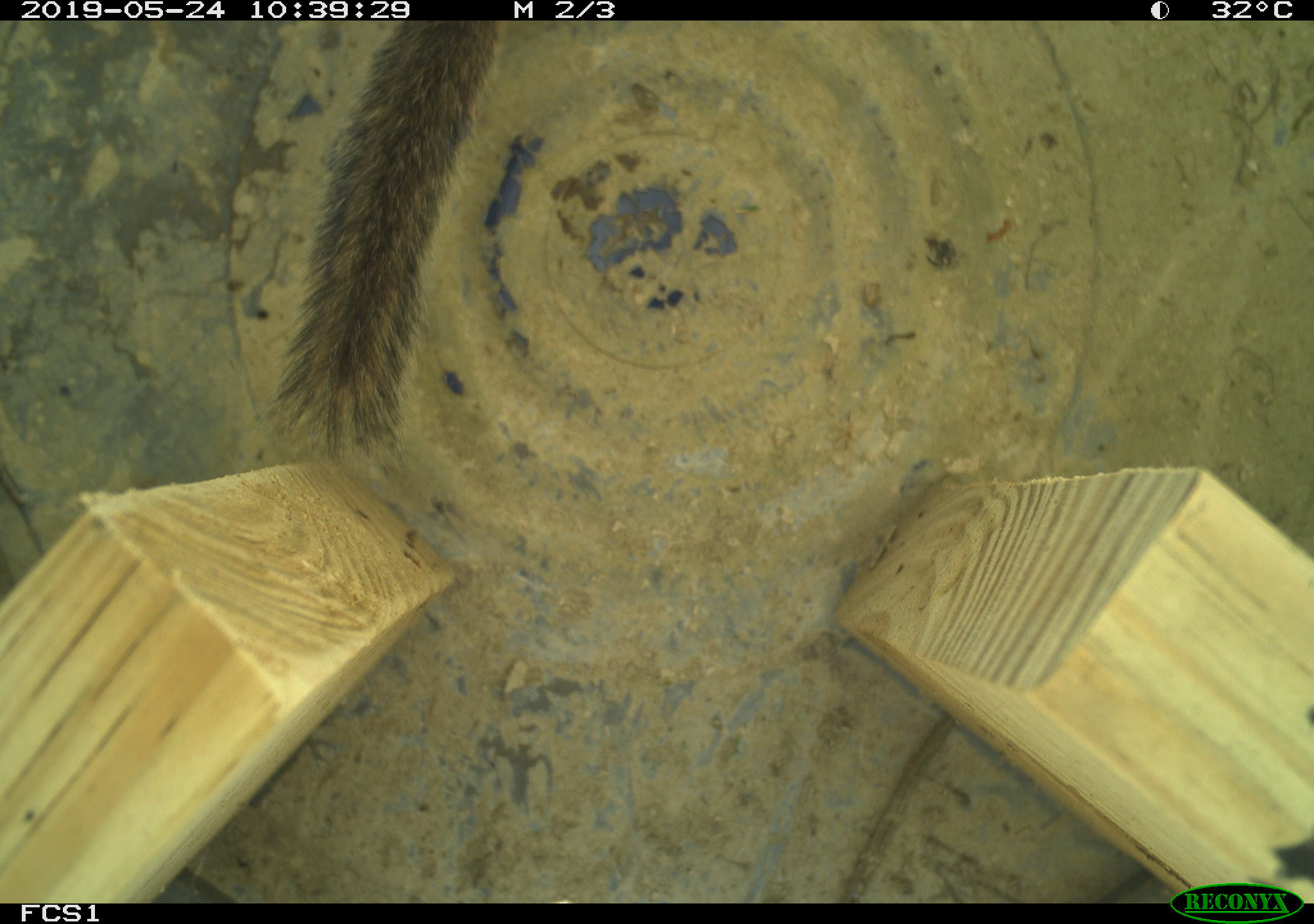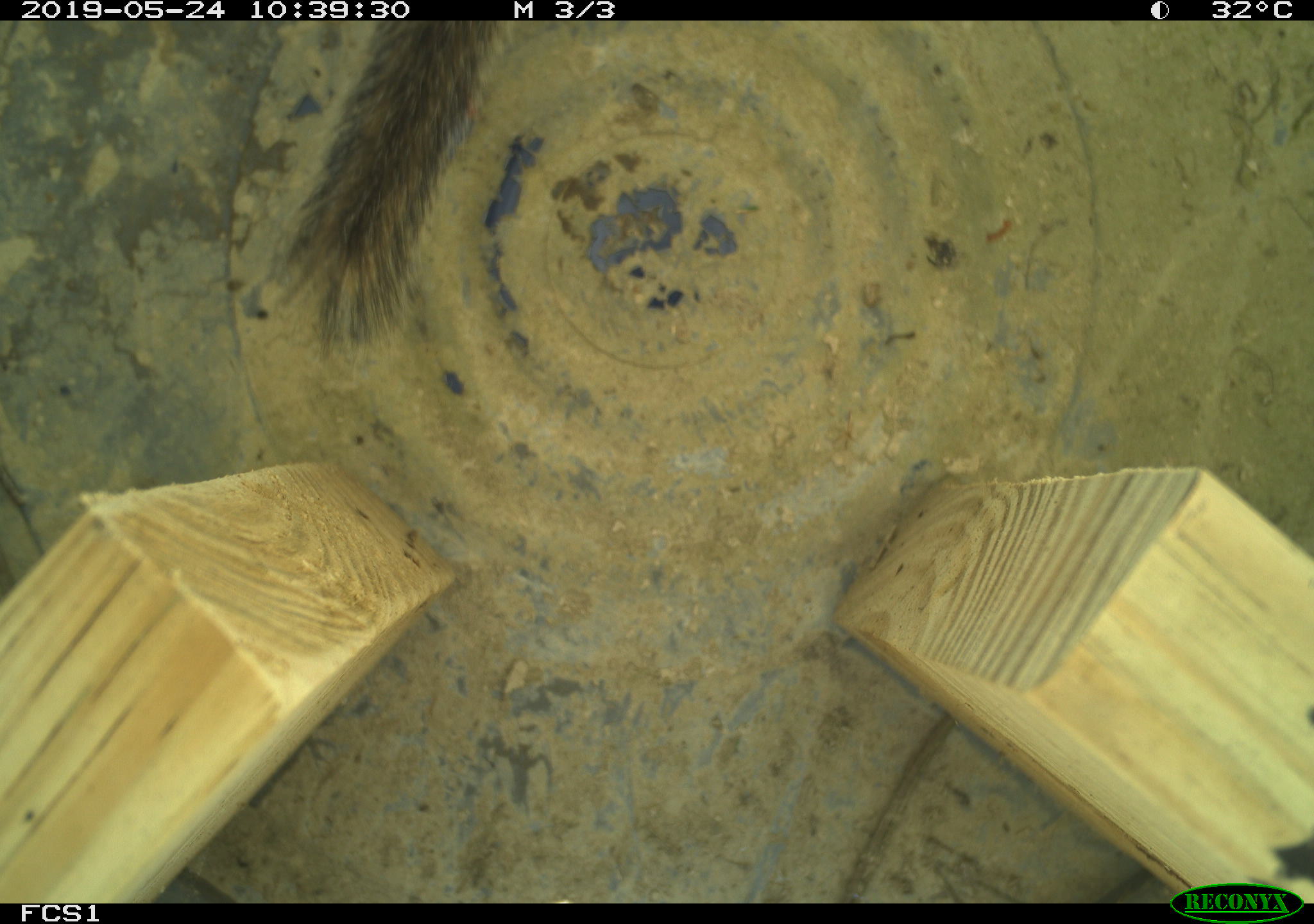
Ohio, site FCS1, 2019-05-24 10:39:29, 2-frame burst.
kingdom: Animalia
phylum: Chordata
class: Mammalia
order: Rodentia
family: Sciuridae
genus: Tamias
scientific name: Tamias striatus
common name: eastern chipmunk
Eastern chipmunk (Tamias striatus).